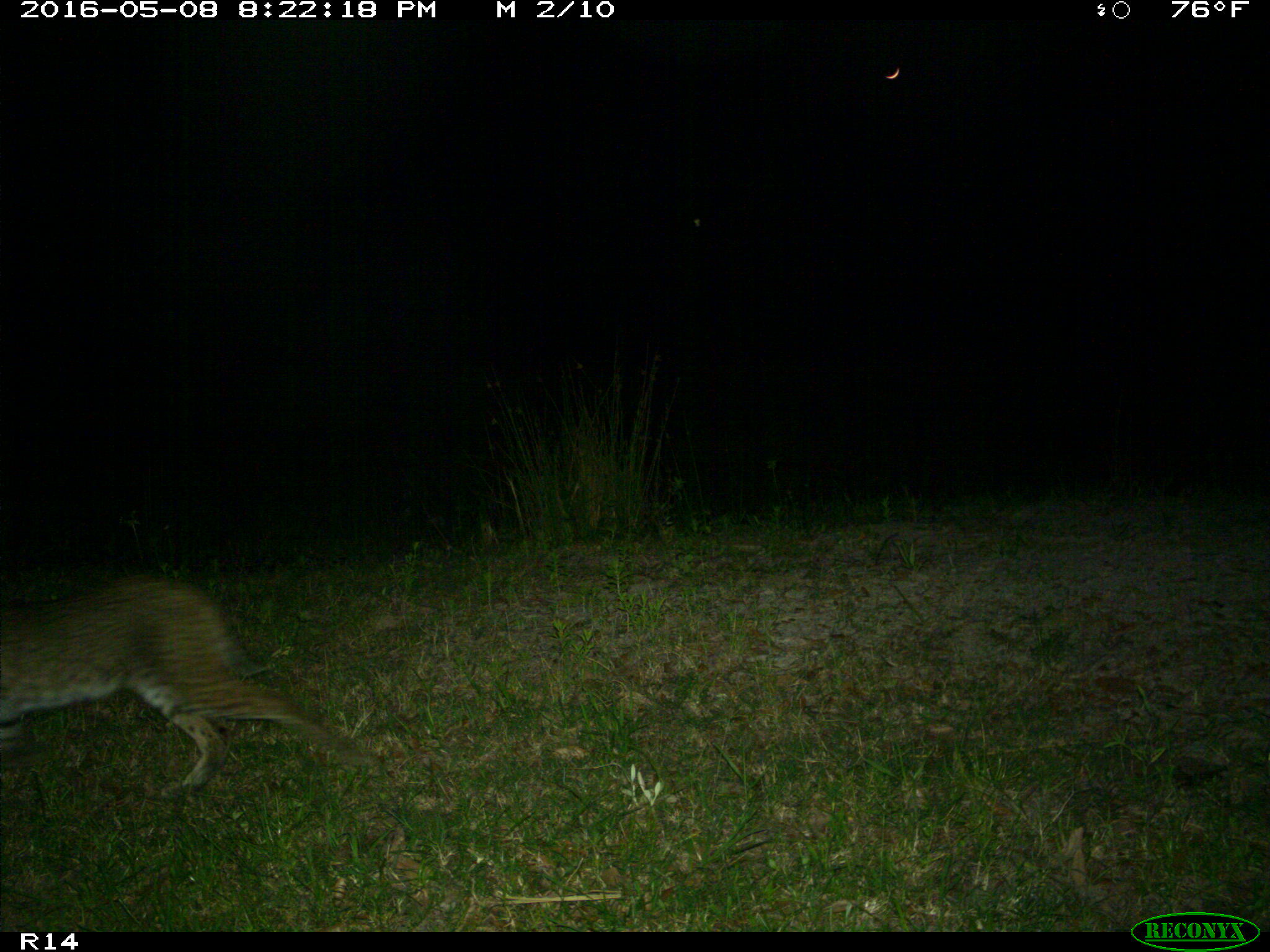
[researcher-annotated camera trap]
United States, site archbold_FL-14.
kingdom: Animalia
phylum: Chordata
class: Mammalia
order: Carnivora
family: Felidae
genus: Lynx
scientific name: Lynx rufus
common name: bobcat